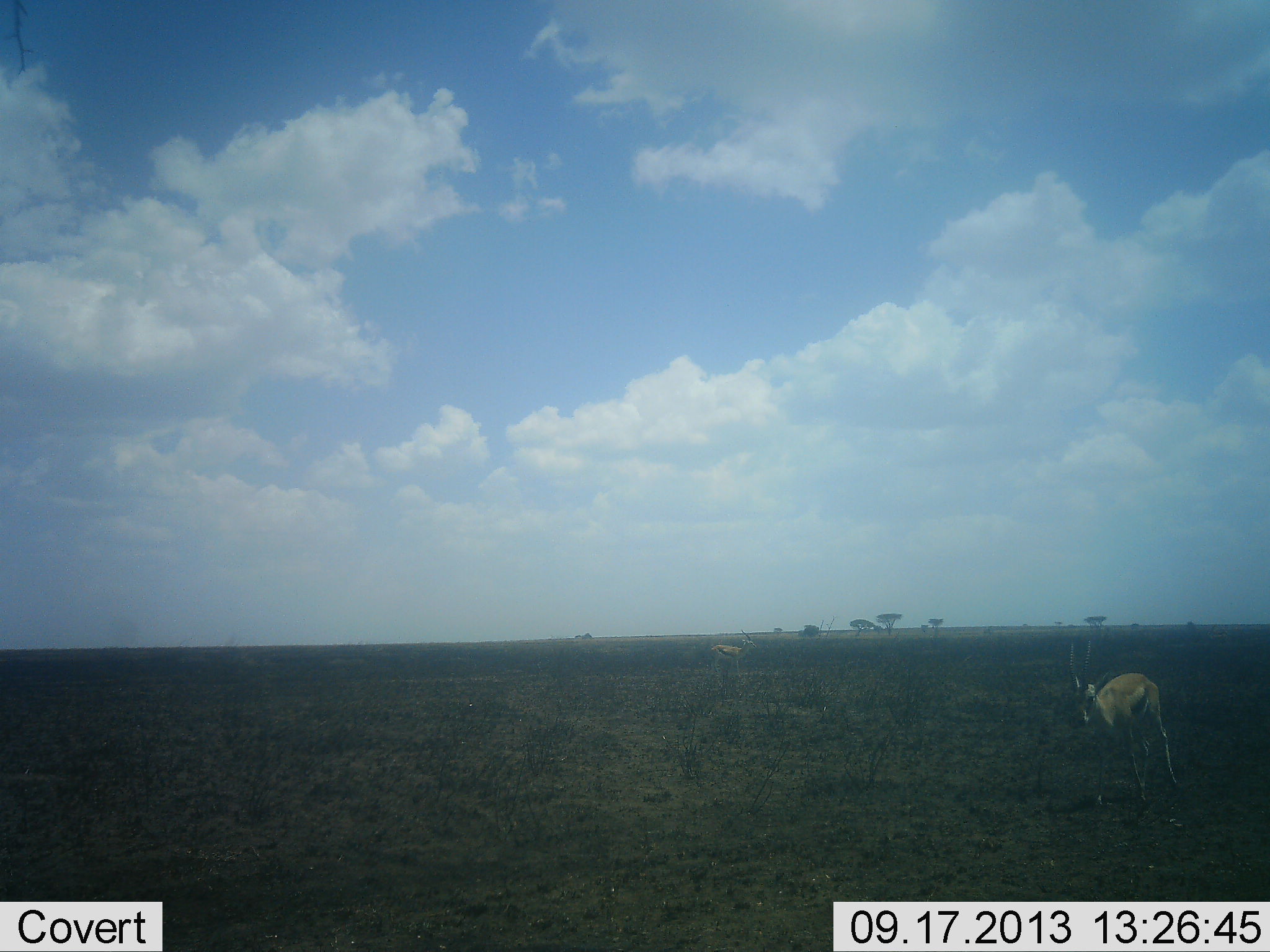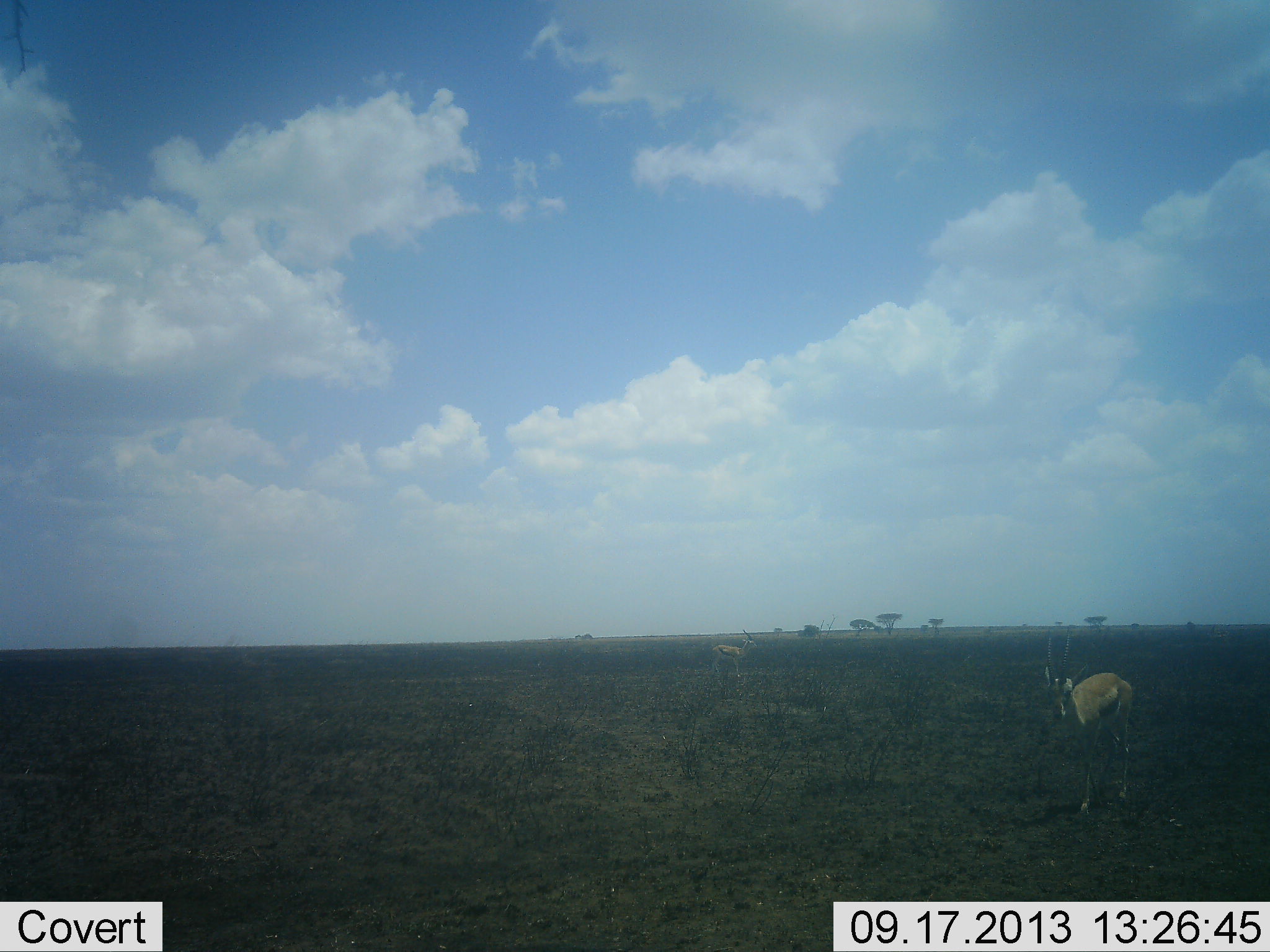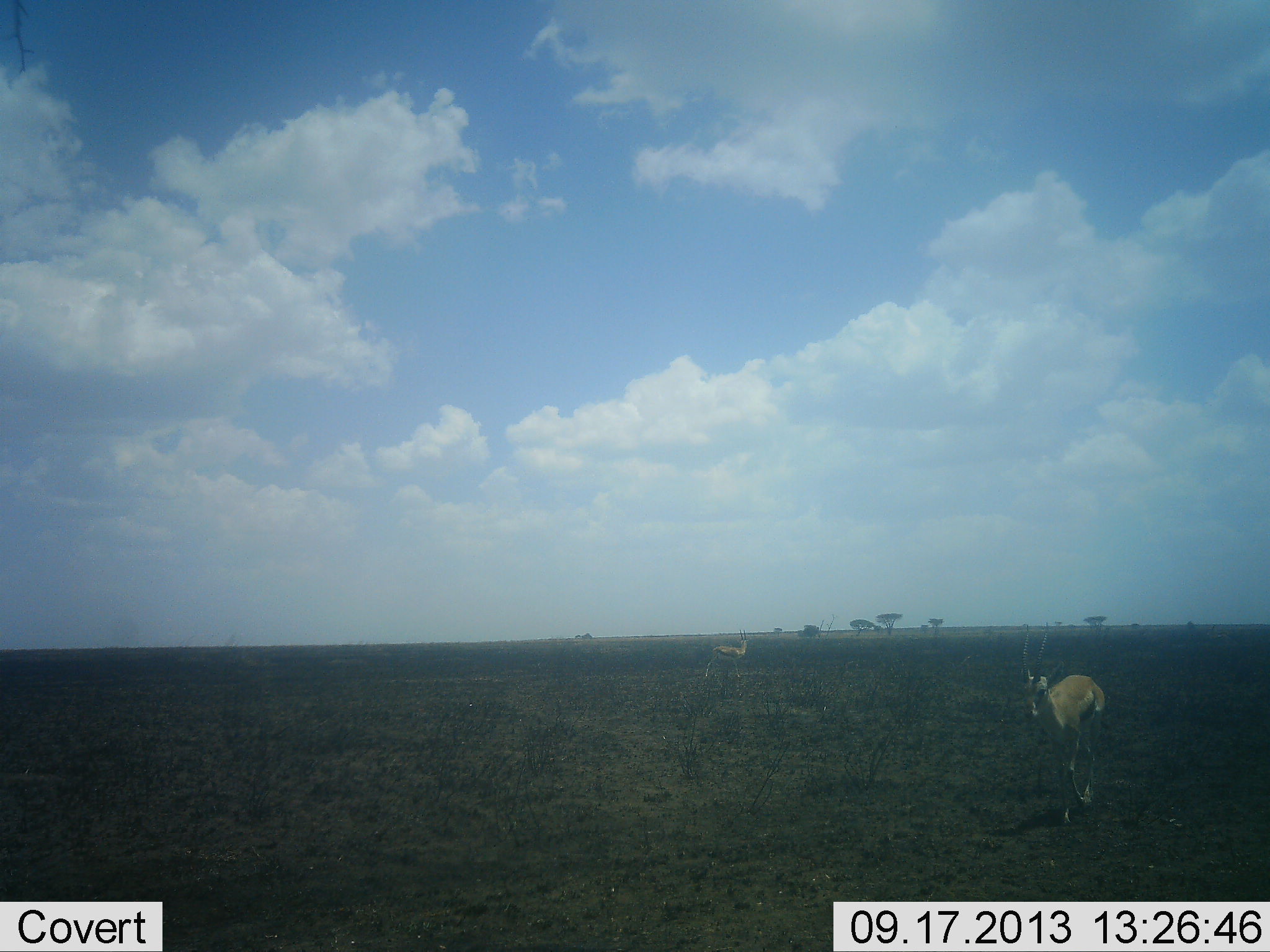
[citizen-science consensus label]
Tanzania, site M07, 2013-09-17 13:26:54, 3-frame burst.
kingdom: Animalia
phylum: Chordata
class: Mammalia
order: Artiodactyla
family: Bovidae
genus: Eudorcas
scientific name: Eudorcas thomsonii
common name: thomson's gazelle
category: gazellethomsons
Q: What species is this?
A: Gazellethomsons (thomson's gazelle) (Eudorcas thomsonii).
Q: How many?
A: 2.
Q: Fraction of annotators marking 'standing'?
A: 50%.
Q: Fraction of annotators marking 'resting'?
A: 0%.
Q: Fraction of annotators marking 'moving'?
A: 90%.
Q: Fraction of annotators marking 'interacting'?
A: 0%.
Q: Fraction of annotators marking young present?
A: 0%.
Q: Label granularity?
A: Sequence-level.